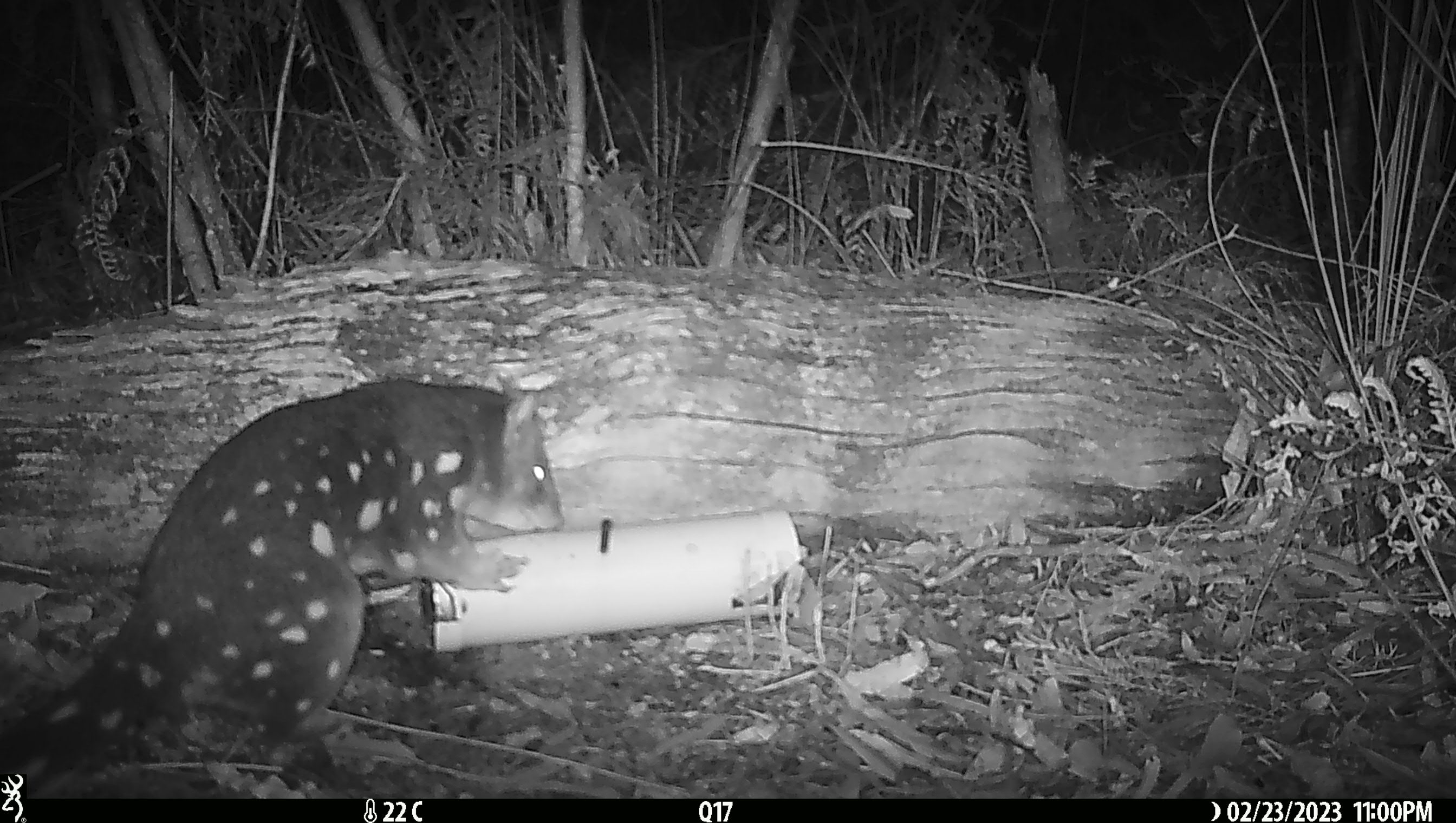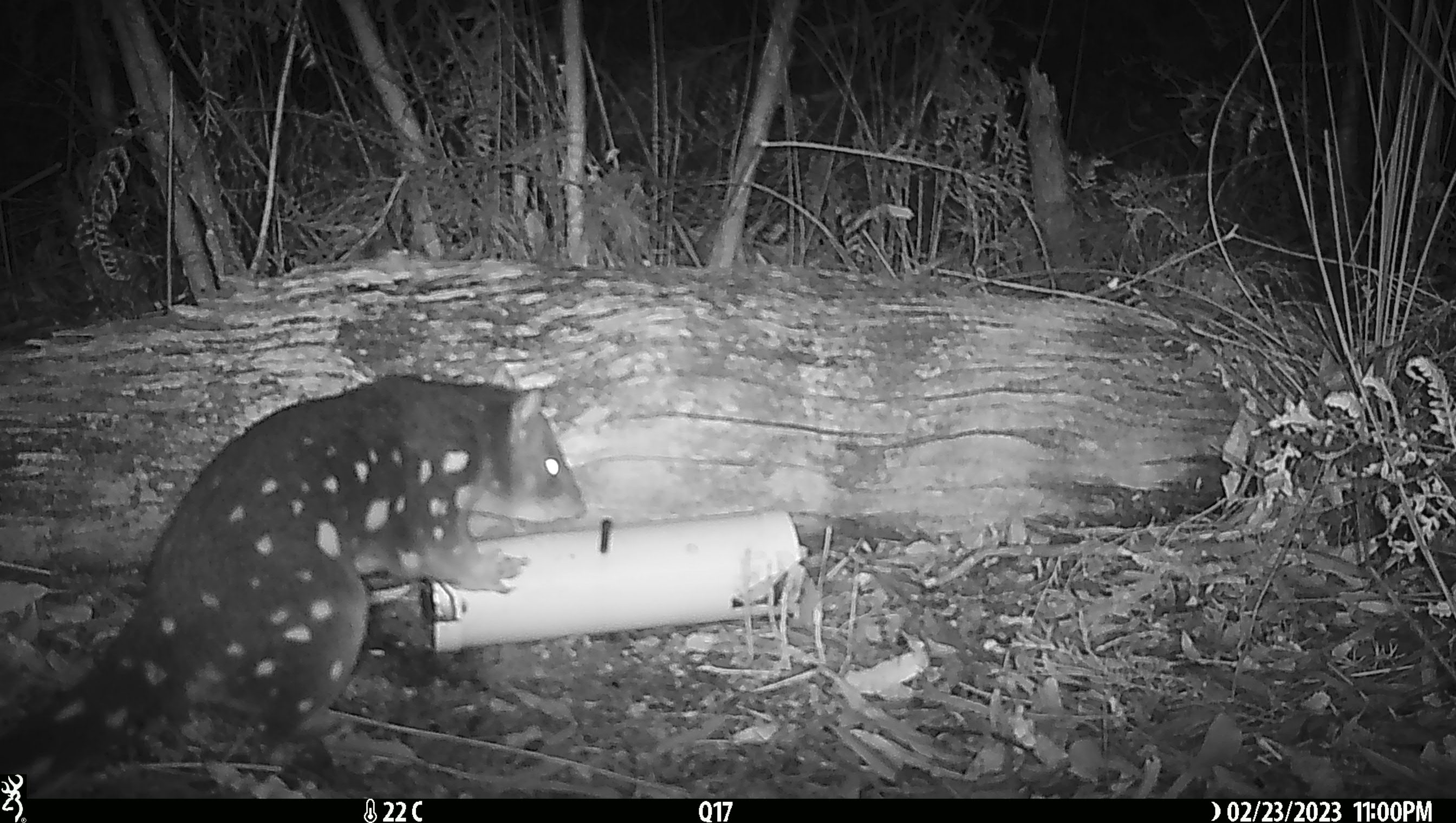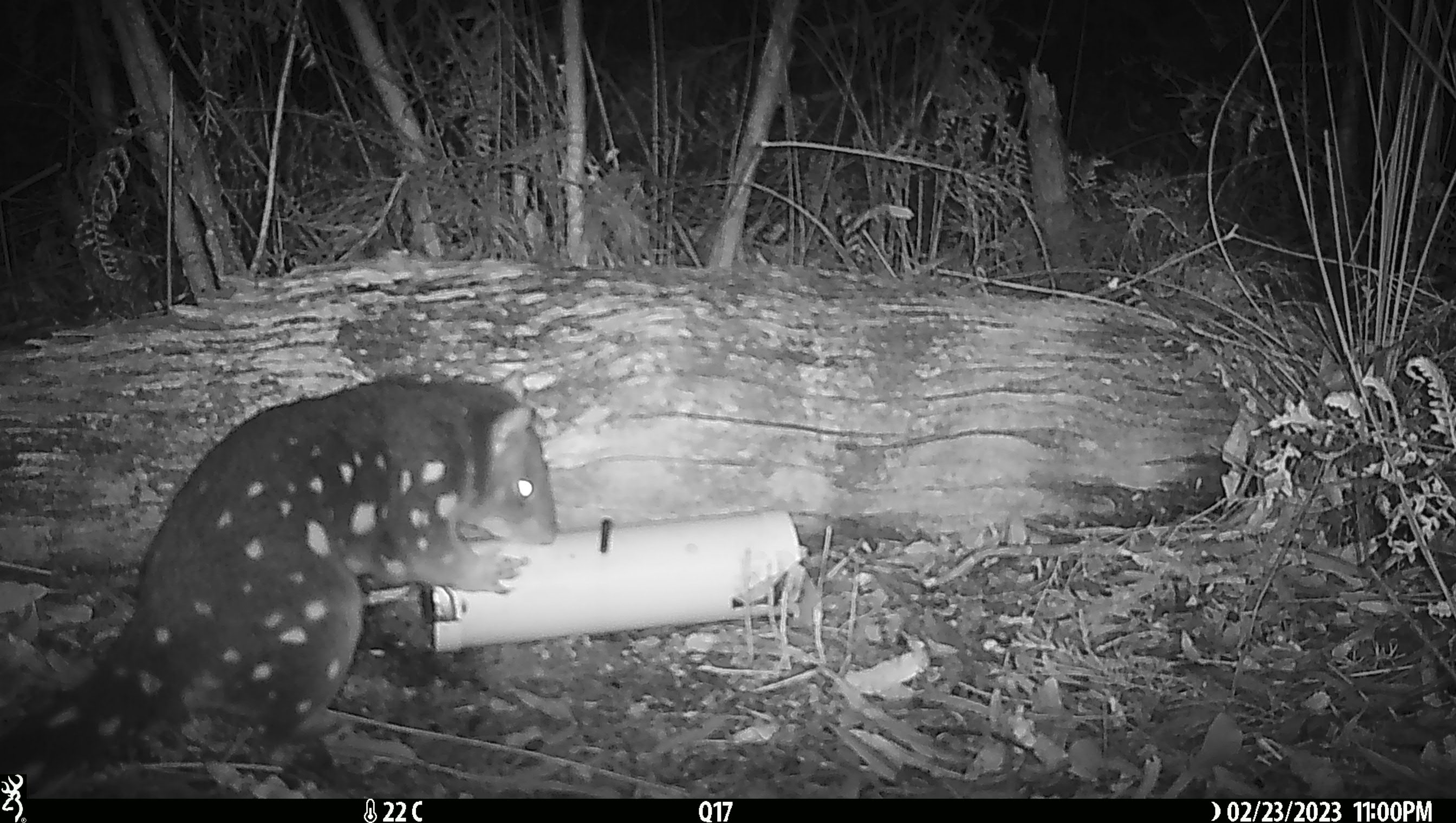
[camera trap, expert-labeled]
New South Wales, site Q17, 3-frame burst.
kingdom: Animalia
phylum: Chordata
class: Mammalia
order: Dasyuromorphia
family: Dasyuridae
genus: Dasyurus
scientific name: Dasyurus maculatus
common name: spotted-tailed quoll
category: quoll